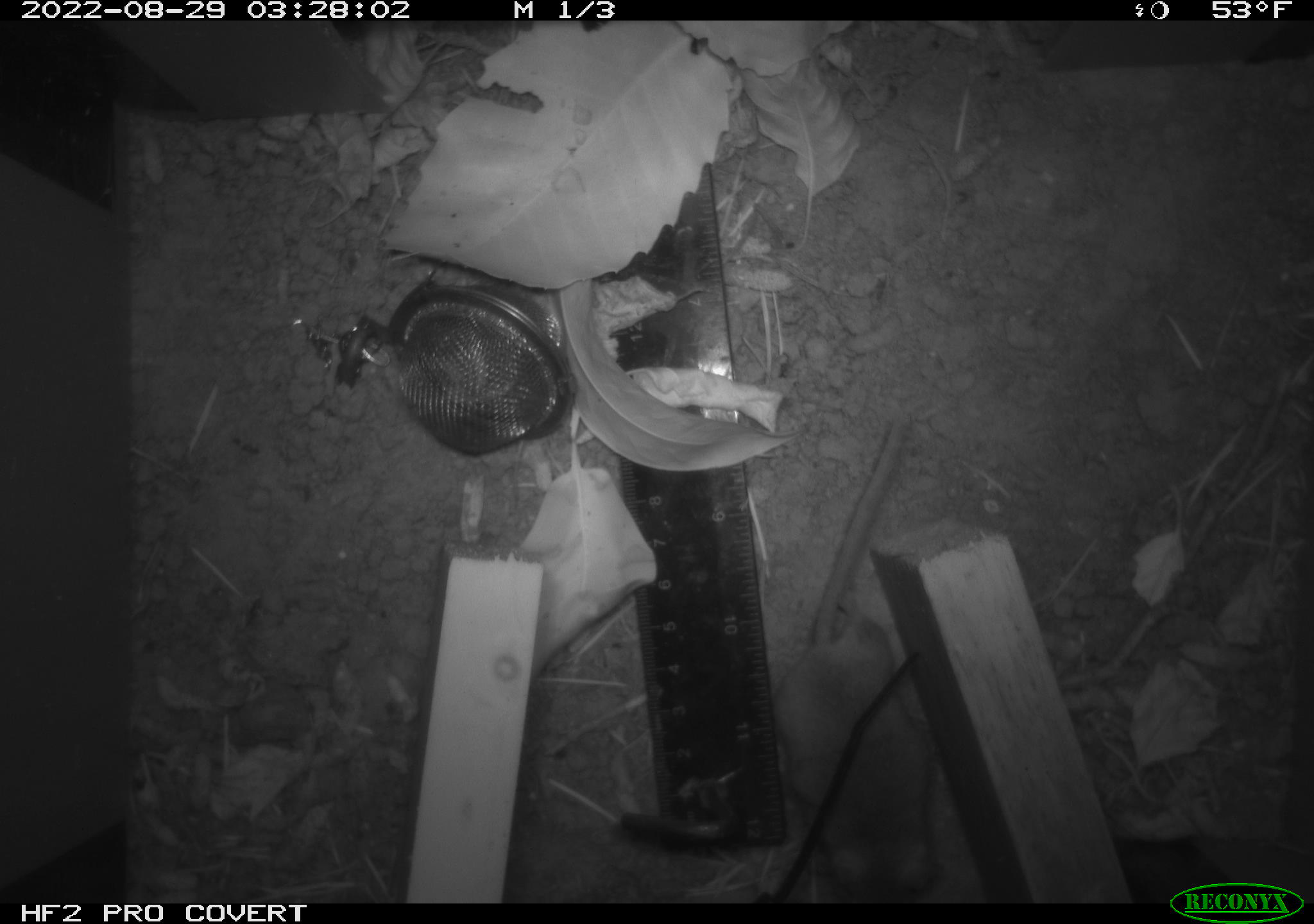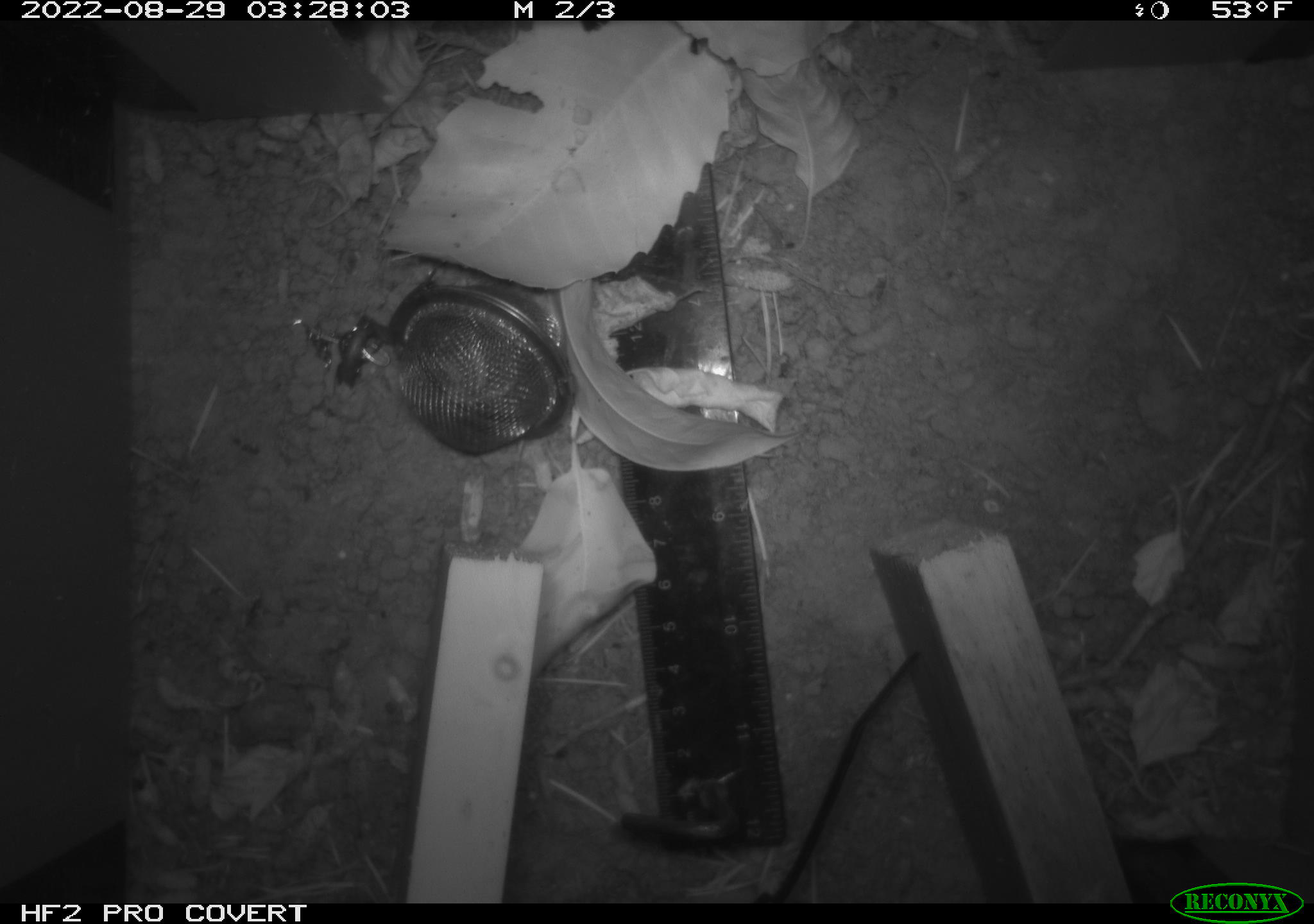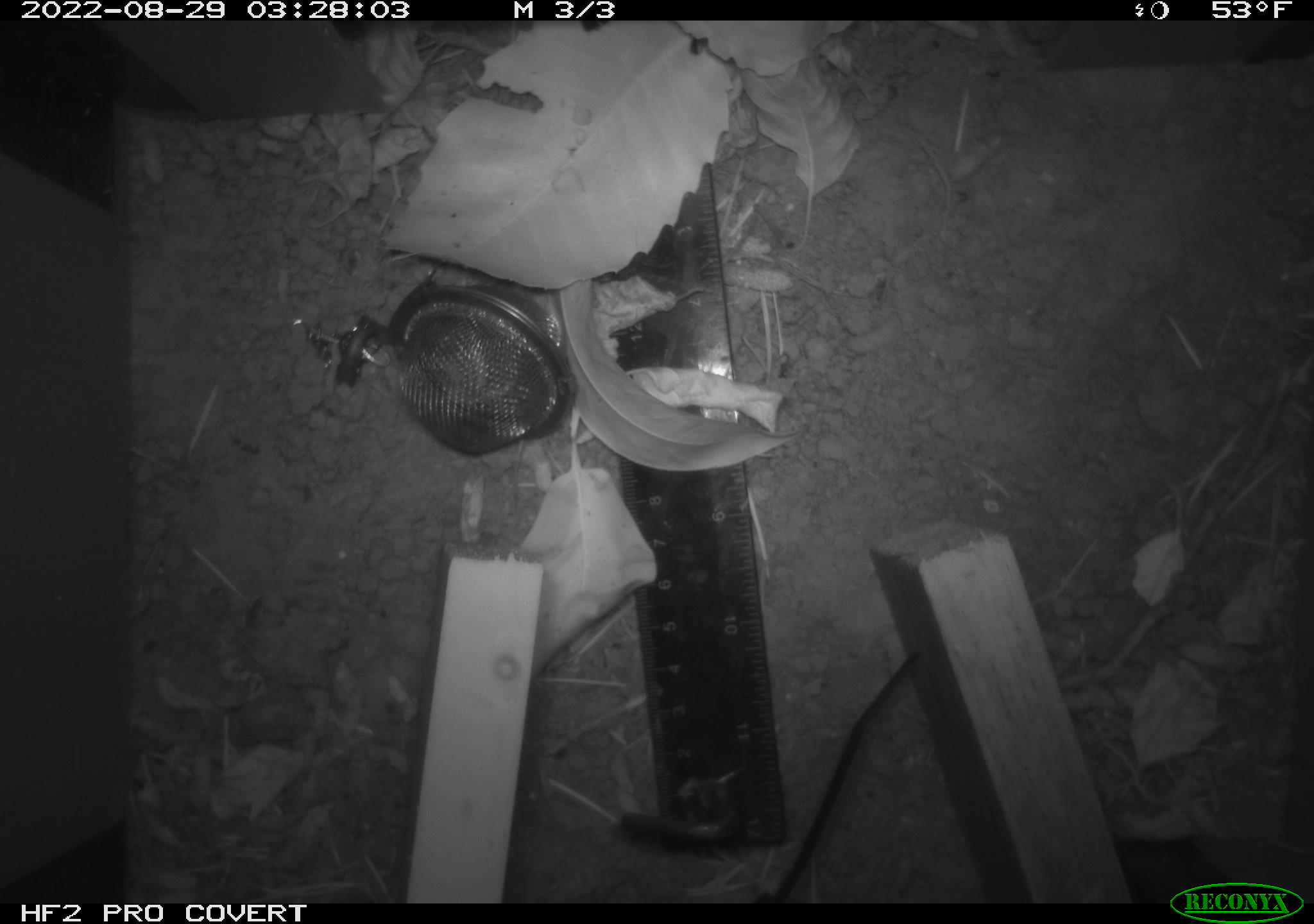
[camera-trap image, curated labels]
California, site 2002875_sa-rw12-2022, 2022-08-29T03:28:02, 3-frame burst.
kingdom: Animalia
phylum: Chordata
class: Mammalia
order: Rodentia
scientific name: Rodentia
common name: rodent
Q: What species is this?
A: Rodent (Rodentia).